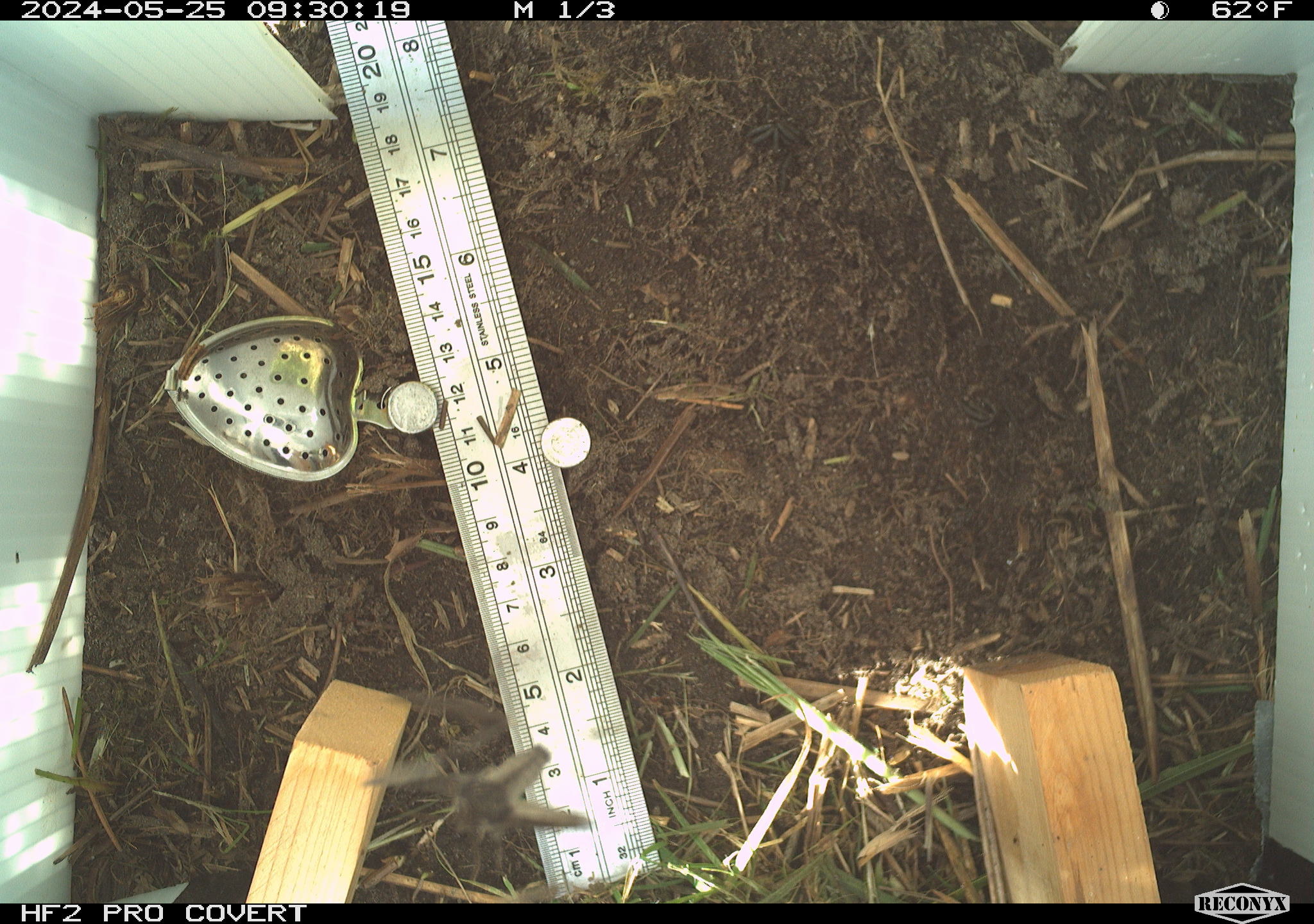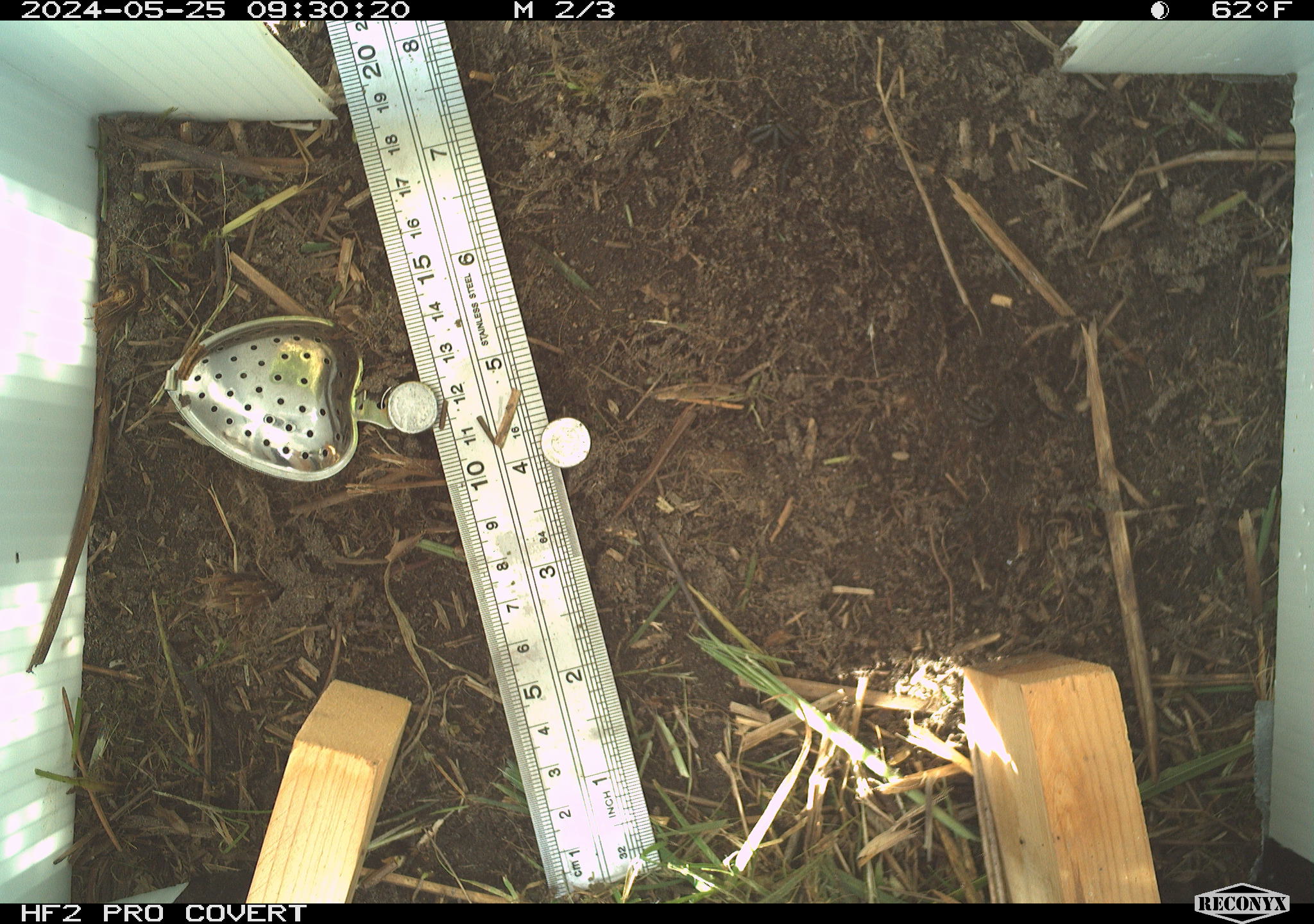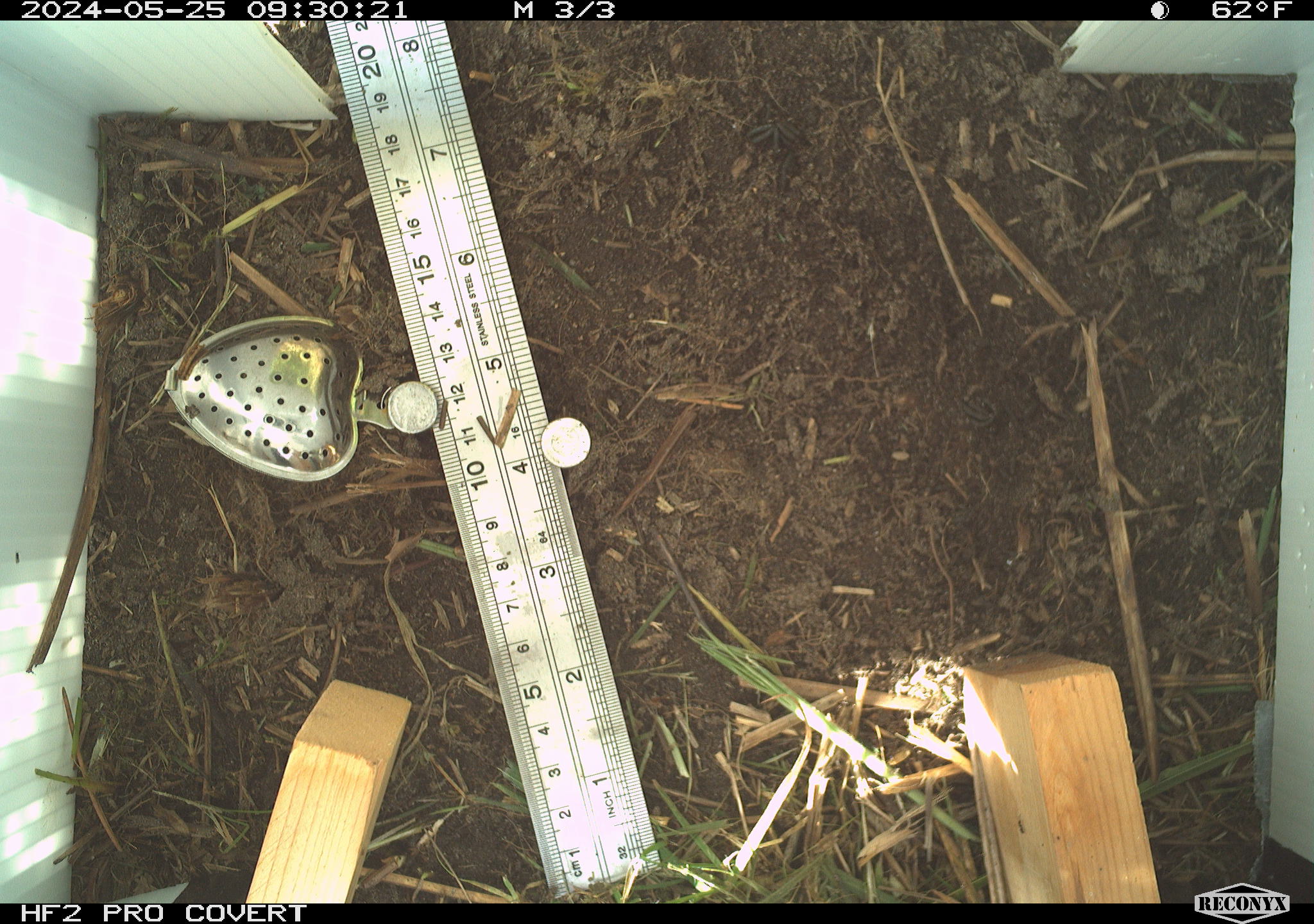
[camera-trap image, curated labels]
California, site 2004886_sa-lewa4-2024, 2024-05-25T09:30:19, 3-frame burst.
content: unidentified animal